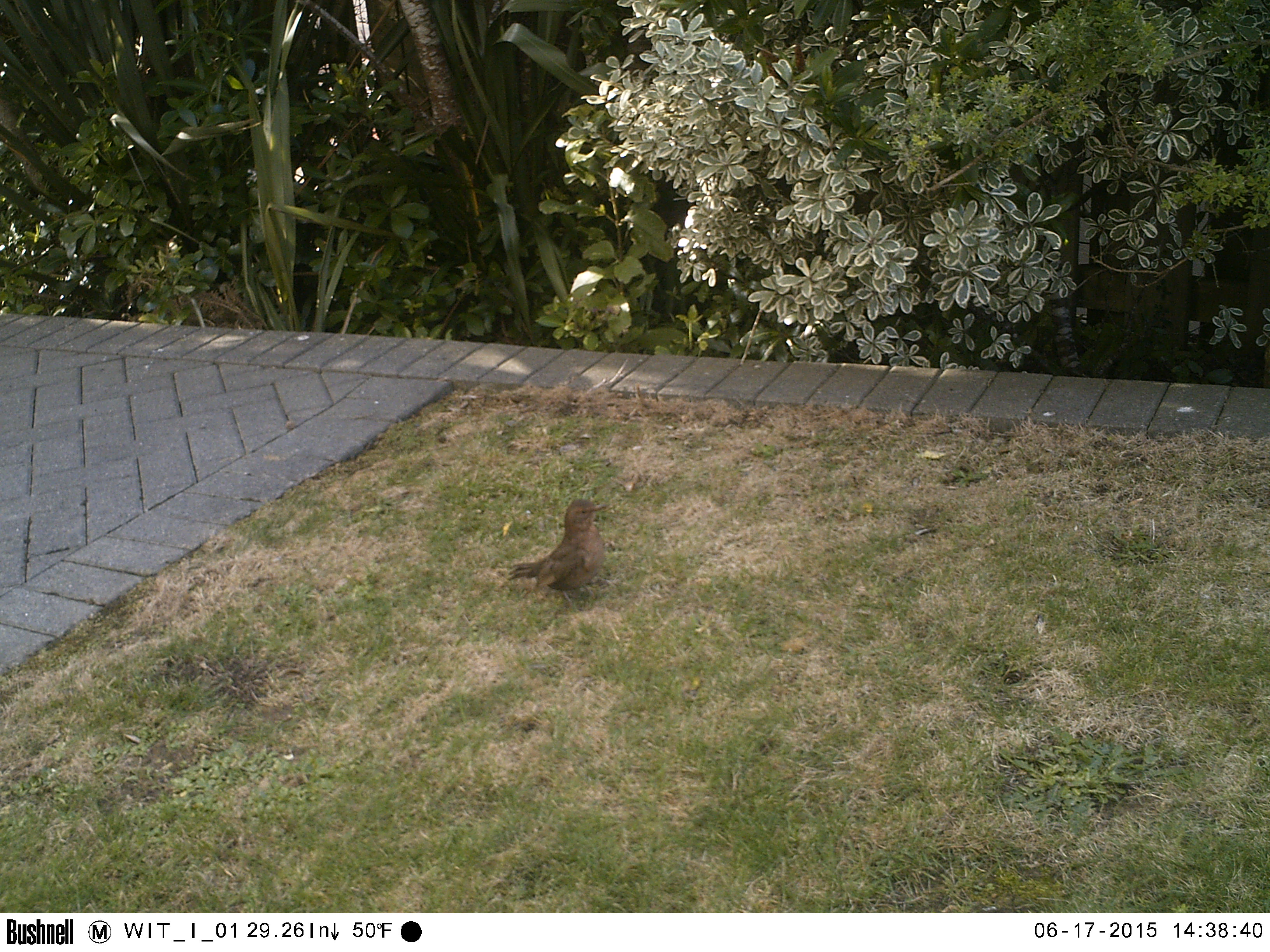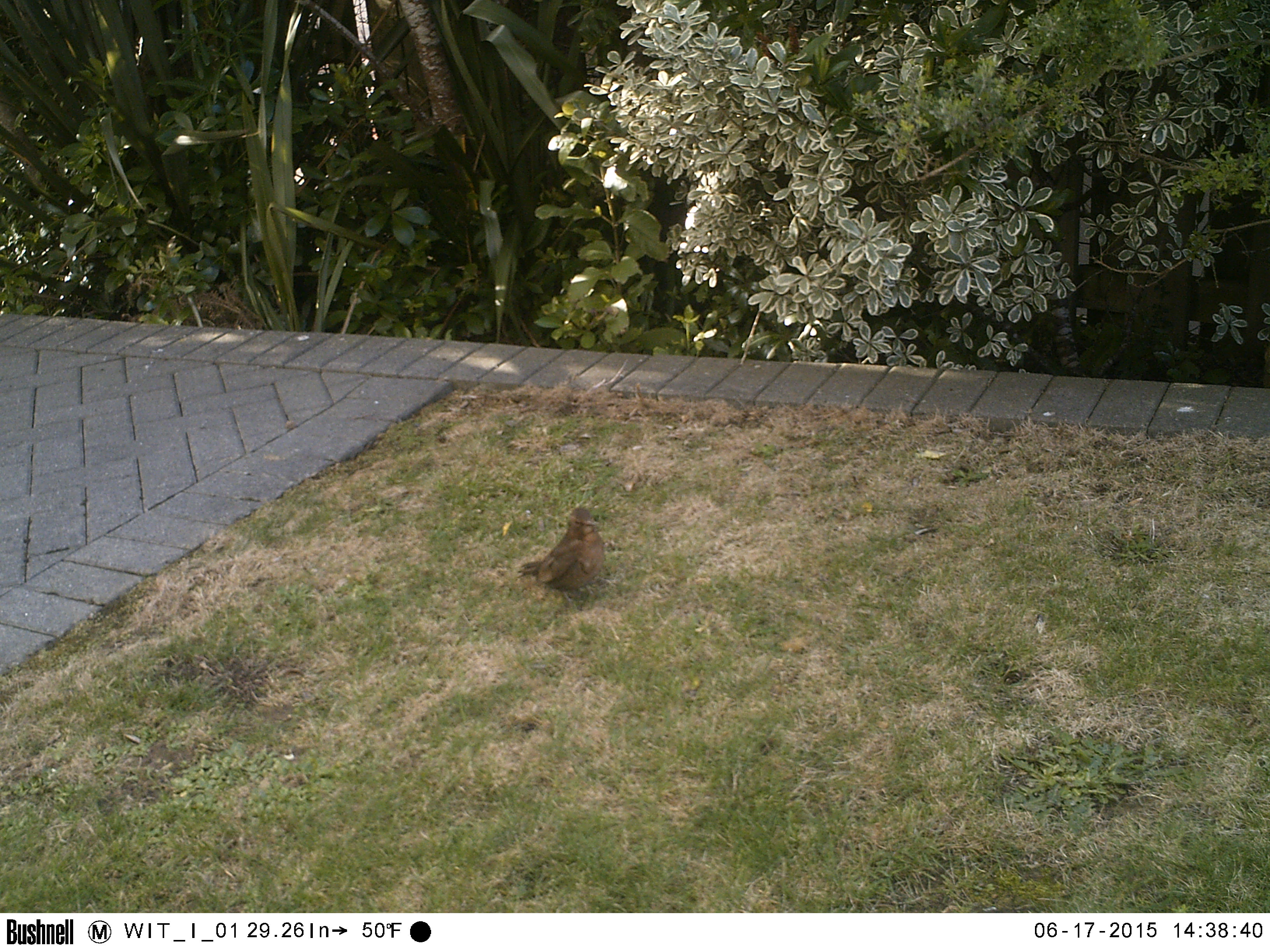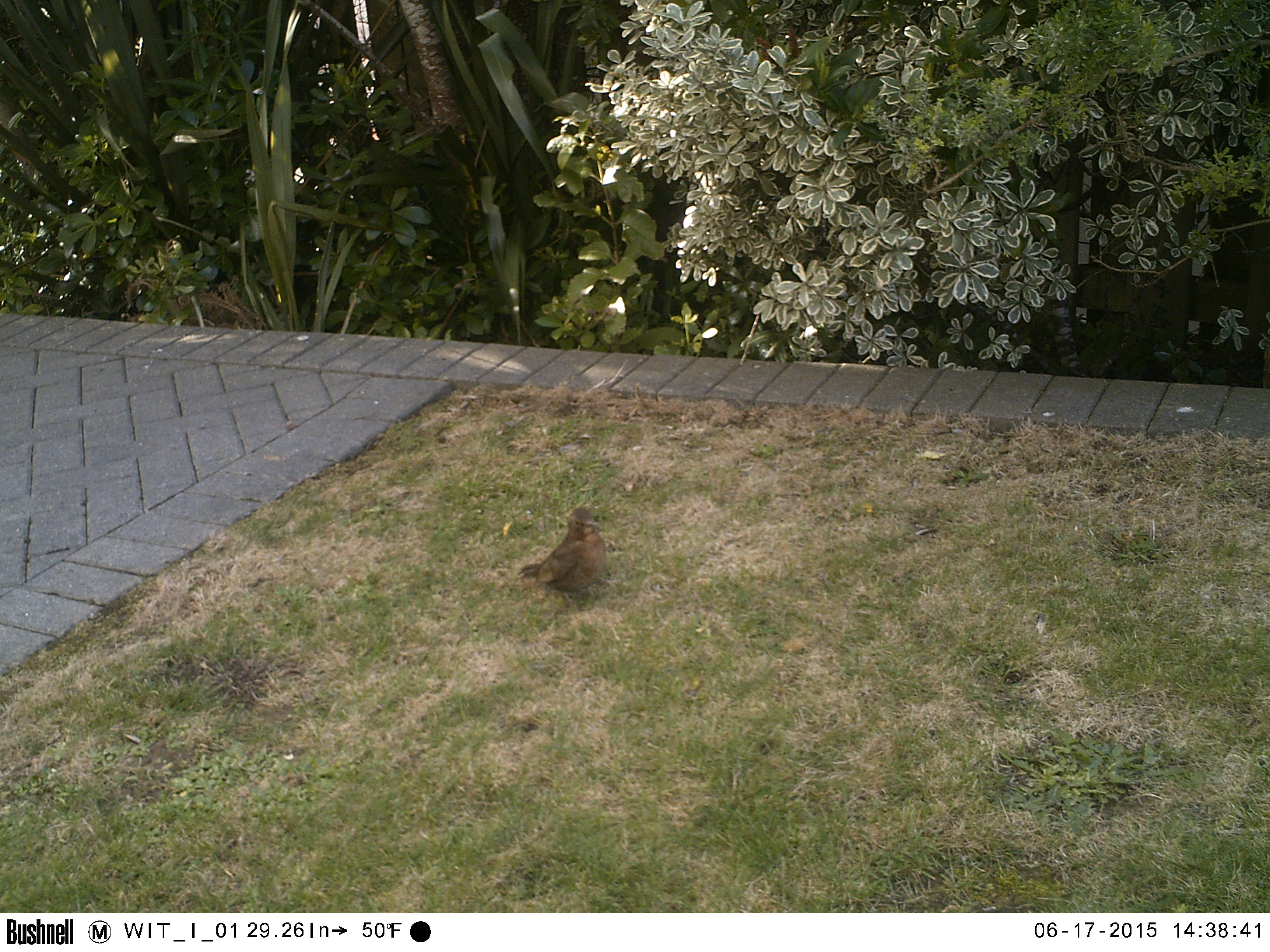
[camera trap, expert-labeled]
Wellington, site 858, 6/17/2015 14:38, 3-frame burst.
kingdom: Animalia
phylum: Chordata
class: Aves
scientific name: Aves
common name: bird